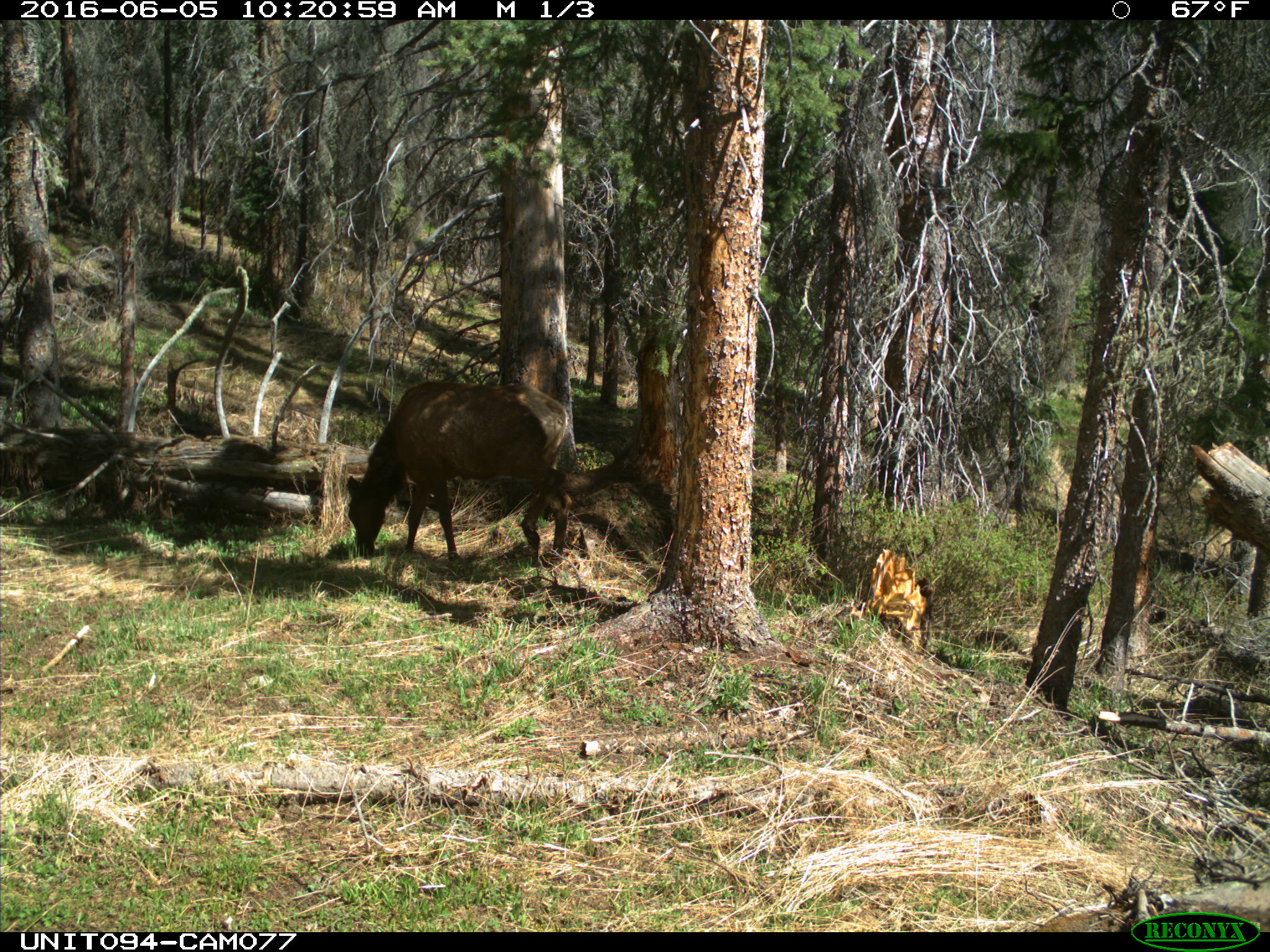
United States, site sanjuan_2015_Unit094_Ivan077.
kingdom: Animalia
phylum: Chordata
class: Mammalia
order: Artiodactyla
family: Cervidae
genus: Cervus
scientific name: Cervus elaphus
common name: red deer